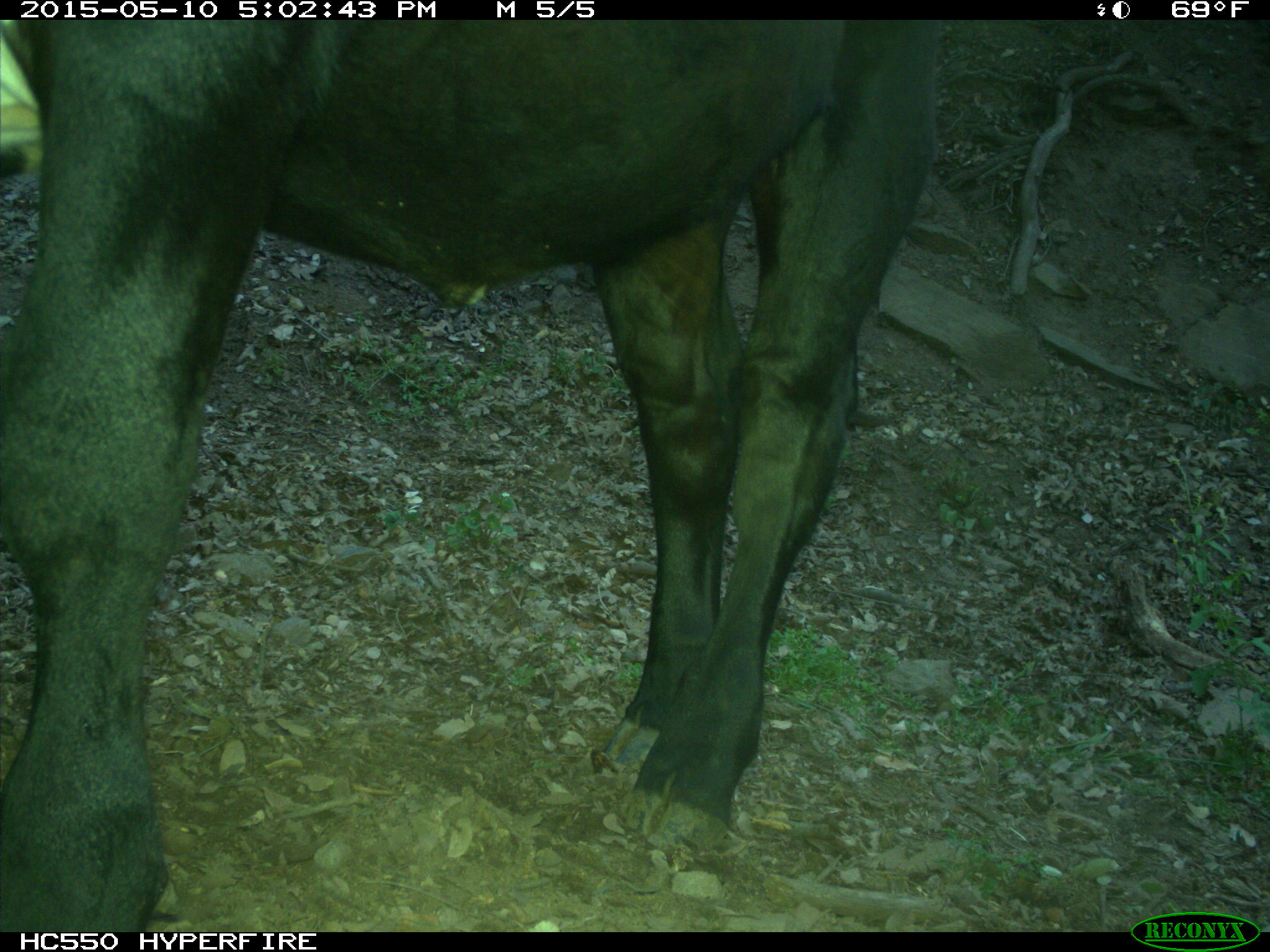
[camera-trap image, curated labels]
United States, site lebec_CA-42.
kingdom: Animalia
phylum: Chordata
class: Mammalia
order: Artiodactyla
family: Bovidae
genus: Bos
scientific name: Bos taurus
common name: domestic cow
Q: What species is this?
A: Bos taurus (domestic cow).